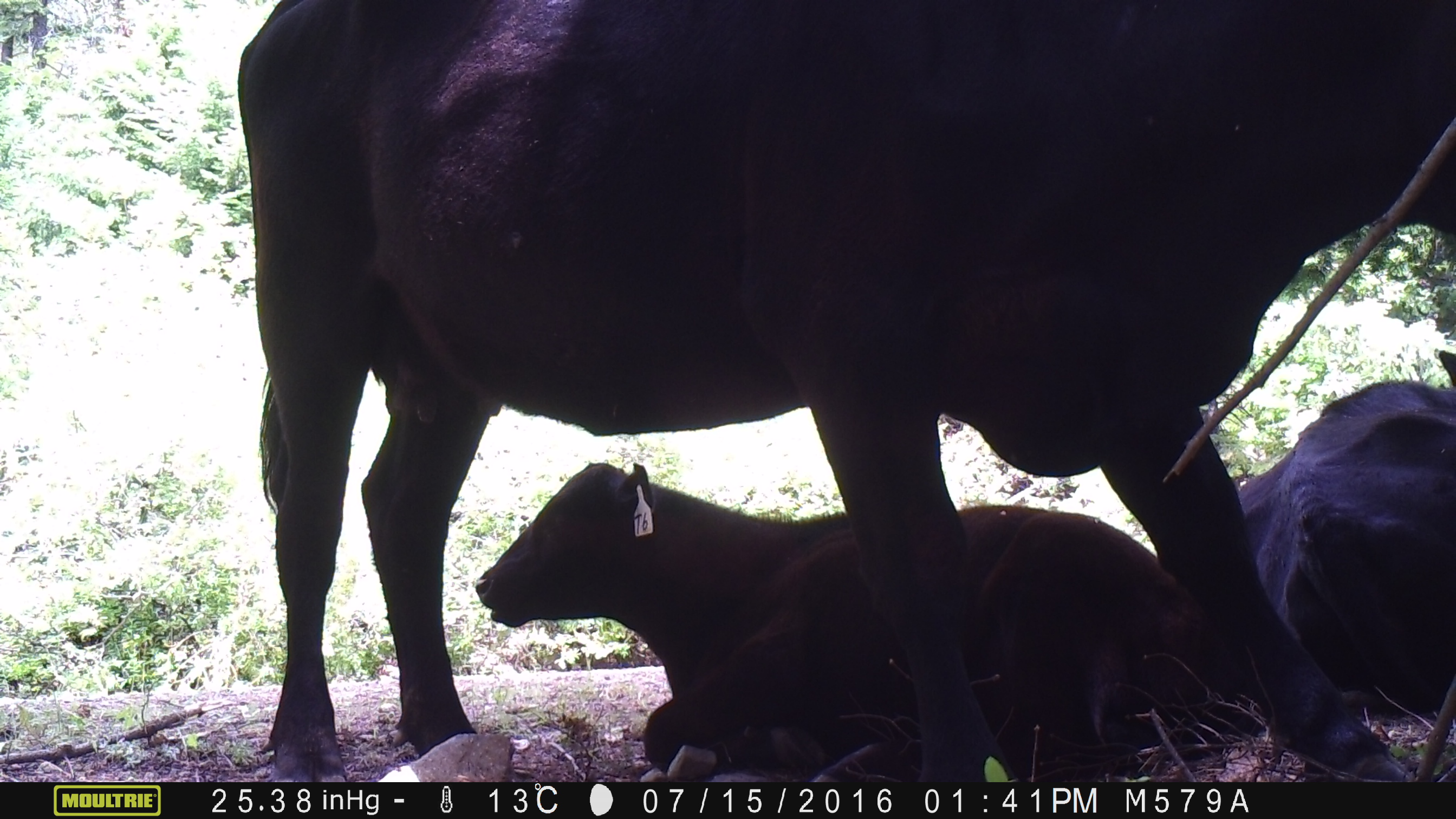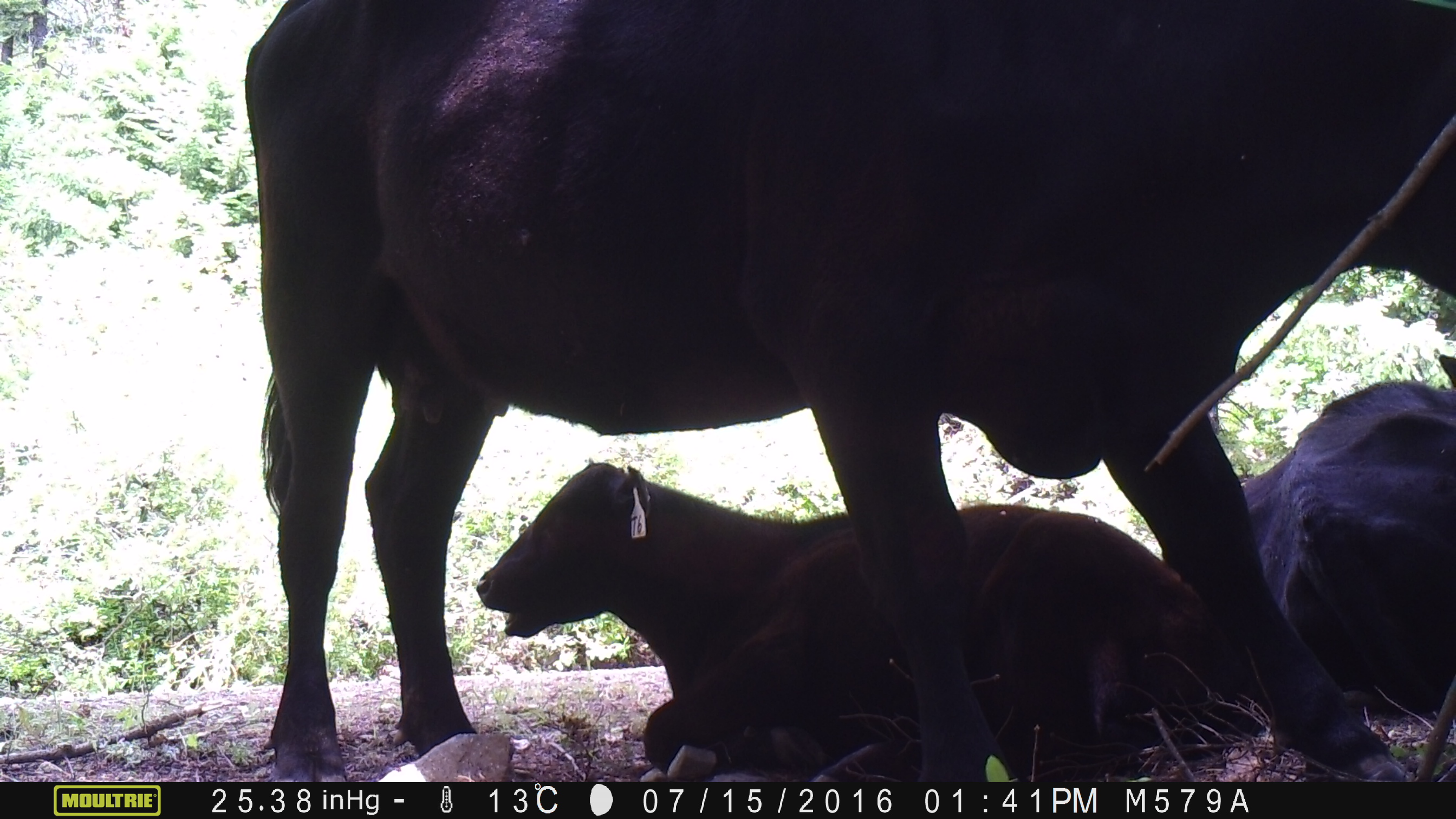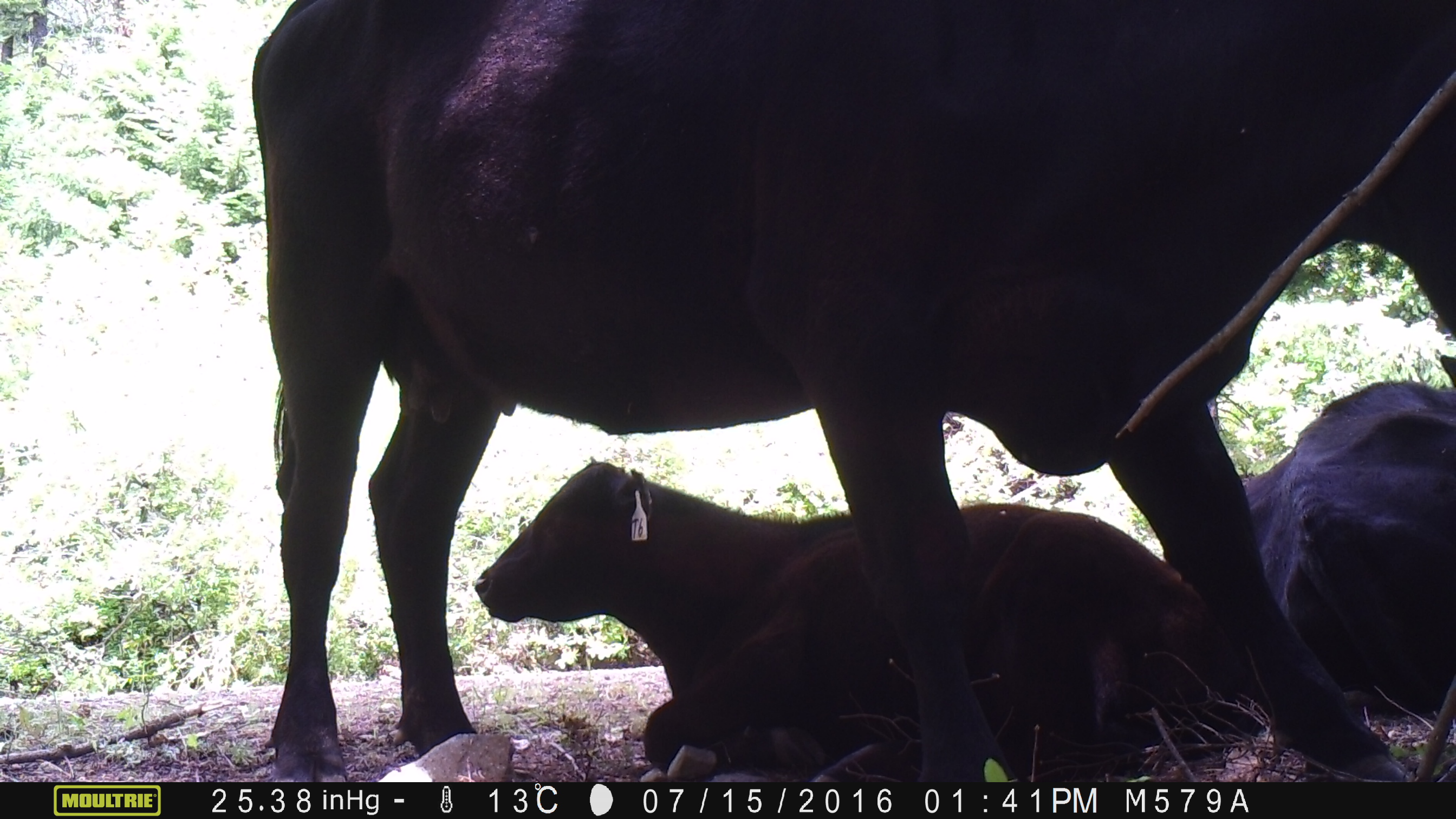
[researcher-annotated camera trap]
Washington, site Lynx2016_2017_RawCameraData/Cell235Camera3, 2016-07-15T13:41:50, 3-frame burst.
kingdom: Animalia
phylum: Chordata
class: Mammalia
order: Artiodactyla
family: Bovidae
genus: Bos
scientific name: Bos taurus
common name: domestic cattle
Domestic cattle (Bos taurus). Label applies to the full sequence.